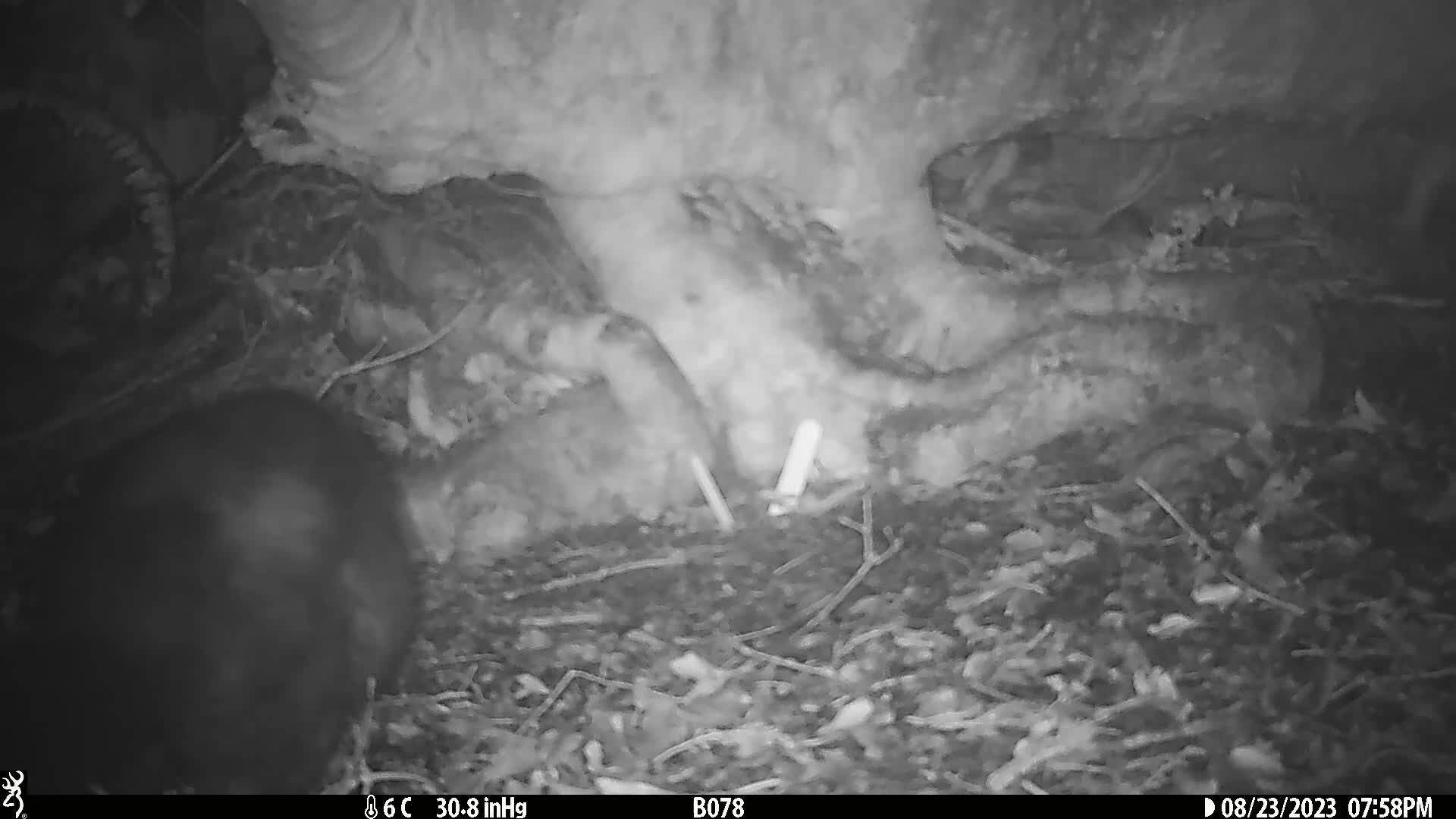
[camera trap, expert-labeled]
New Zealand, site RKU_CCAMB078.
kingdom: Animalia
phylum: Chordata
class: Mammalia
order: Diprotodontia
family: Phalangeridae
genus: Trichosurus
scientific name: Trichosurus vulpecula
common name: common brushtail possum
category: possum